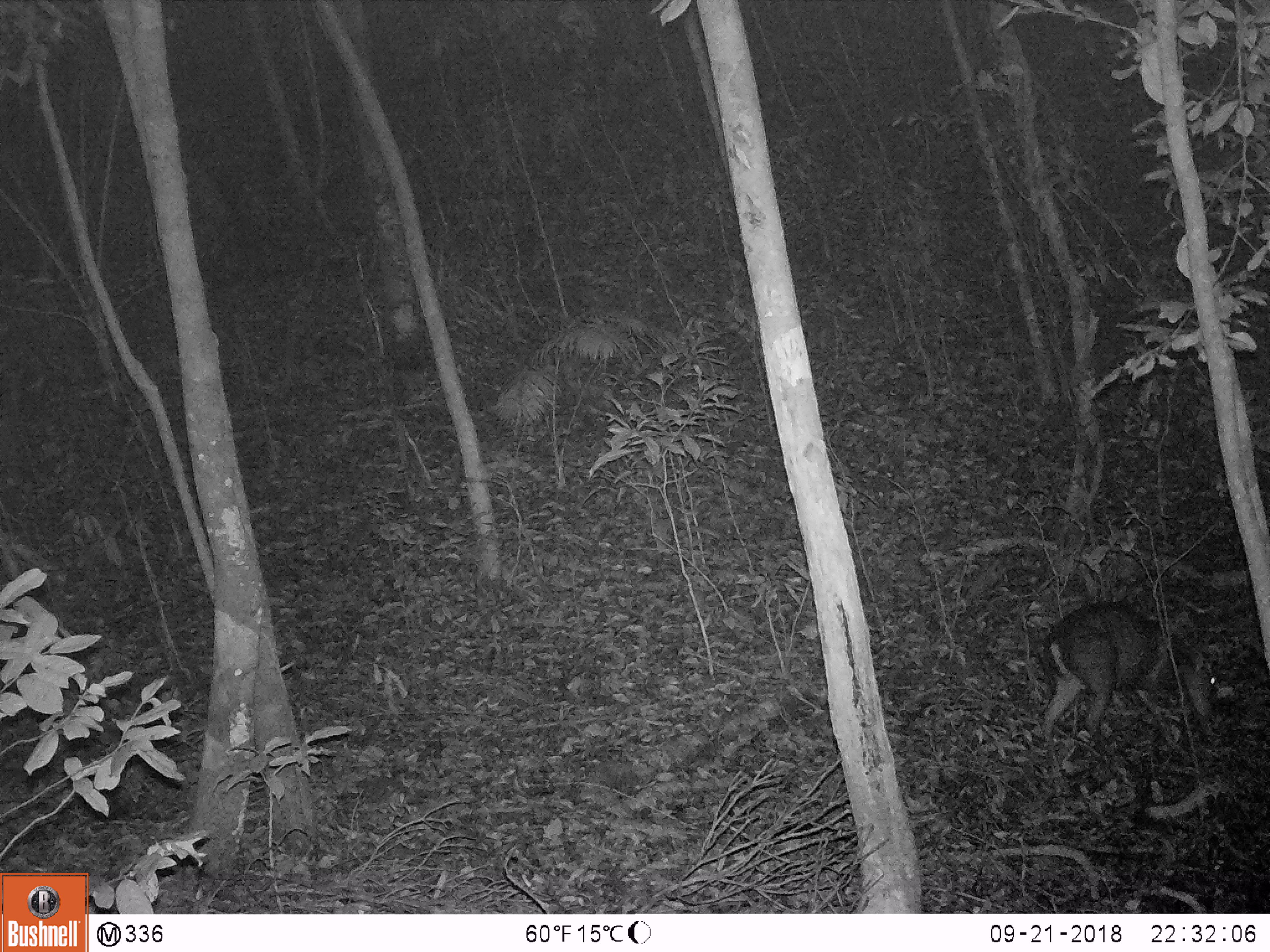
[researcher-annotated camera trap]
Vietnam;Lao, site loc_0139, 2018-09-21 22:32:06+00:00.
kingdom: Animalia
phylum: Chordata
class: Mammalia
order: Artiodactyla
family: Cervidae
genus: Muntiacus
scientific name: Muntiacus rooseveltorum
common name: roosevelt's muntjac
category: roosevelts muntjac group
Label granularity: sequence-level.